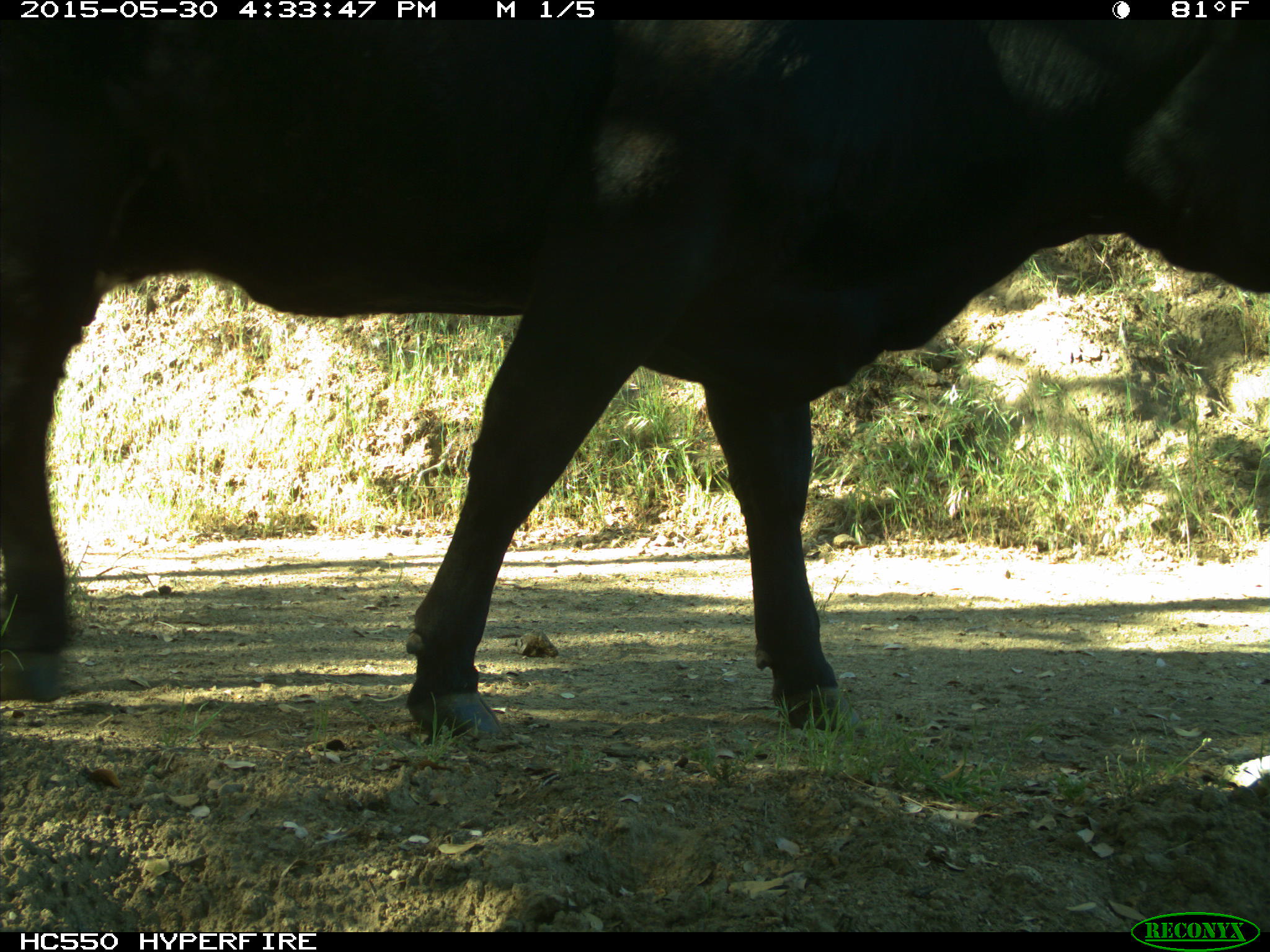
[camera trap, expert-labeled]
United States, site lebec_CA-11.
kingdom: Animalia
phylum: Chordata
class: Mammalia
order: Artiodactyla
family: Bovidae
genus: Bos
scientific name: Bos taurus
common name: domestic cow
Bos taurus (domestic cow).